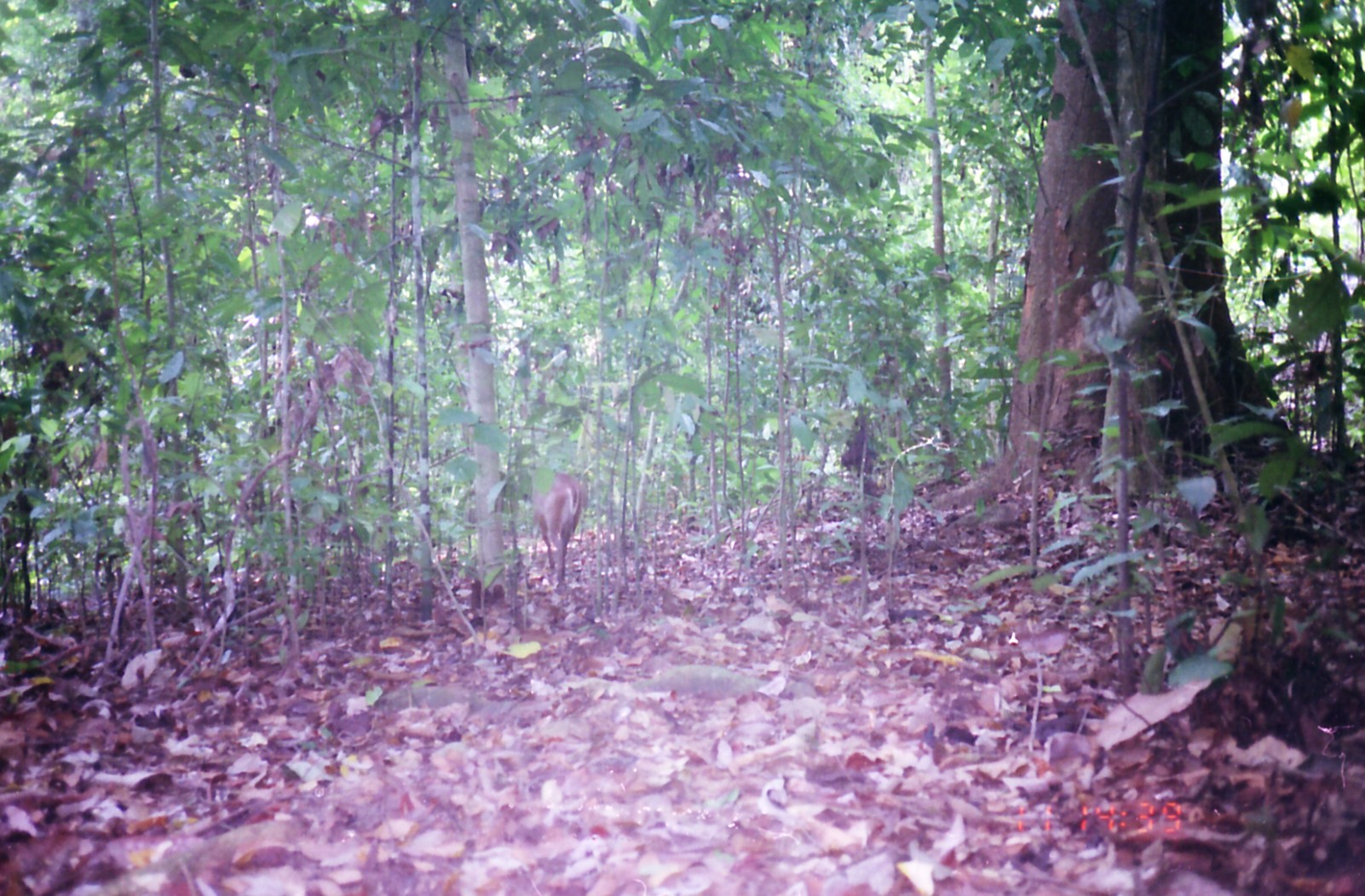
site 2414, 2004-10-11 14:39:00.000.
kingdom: Animalia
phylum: Chordata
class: Mammalia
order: Artiodactyla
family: Cervidae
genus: Muntiacus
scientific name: Muntiacus muntjak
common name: southern red muntjac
Muntiacus muntjak (southern red muntjac), count 1.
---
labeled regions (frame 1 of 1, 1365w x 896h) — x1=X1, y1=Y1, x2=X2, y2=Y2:
muntiacus muntjak: x1=532, y1=472, x2=588, y2=594